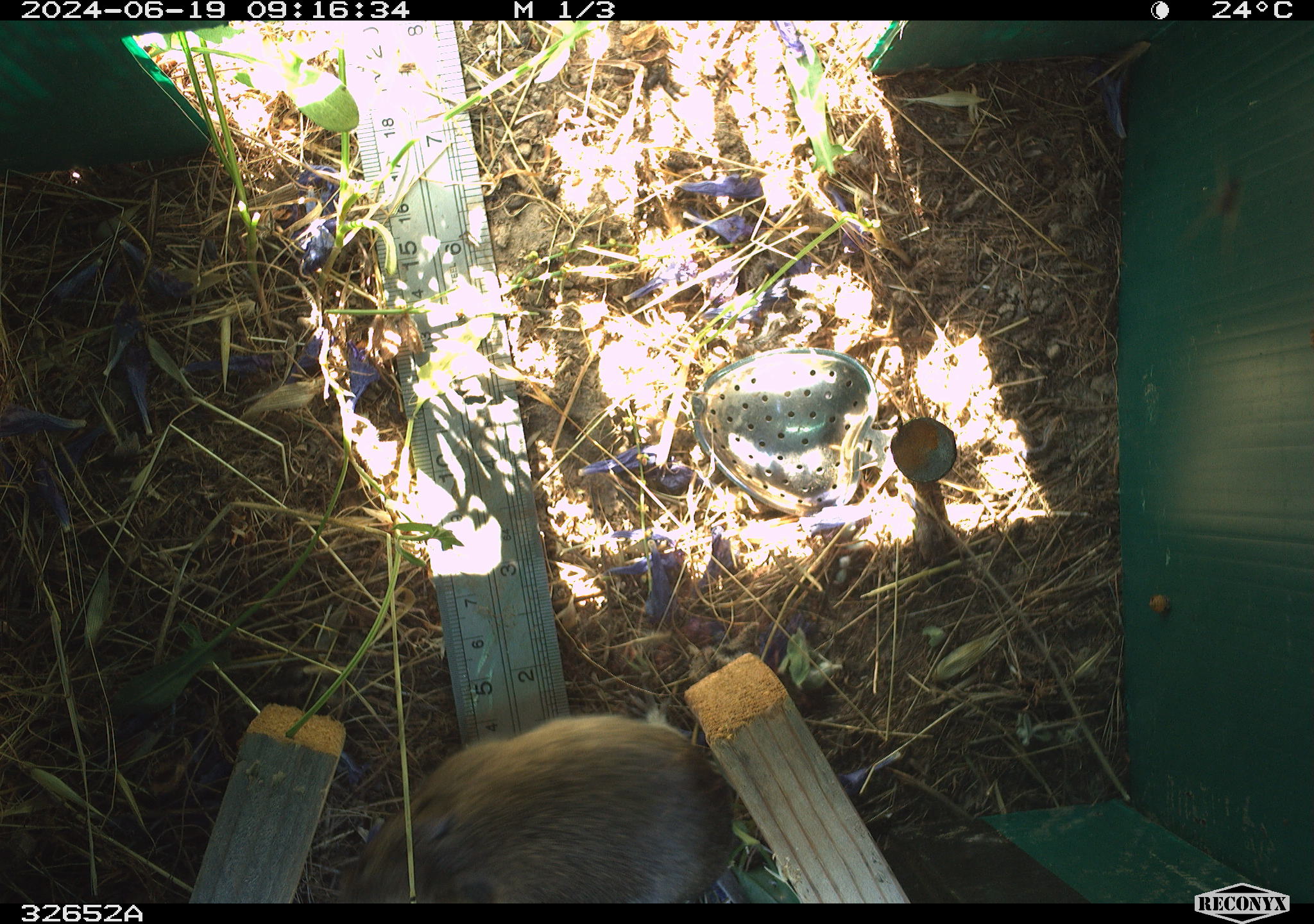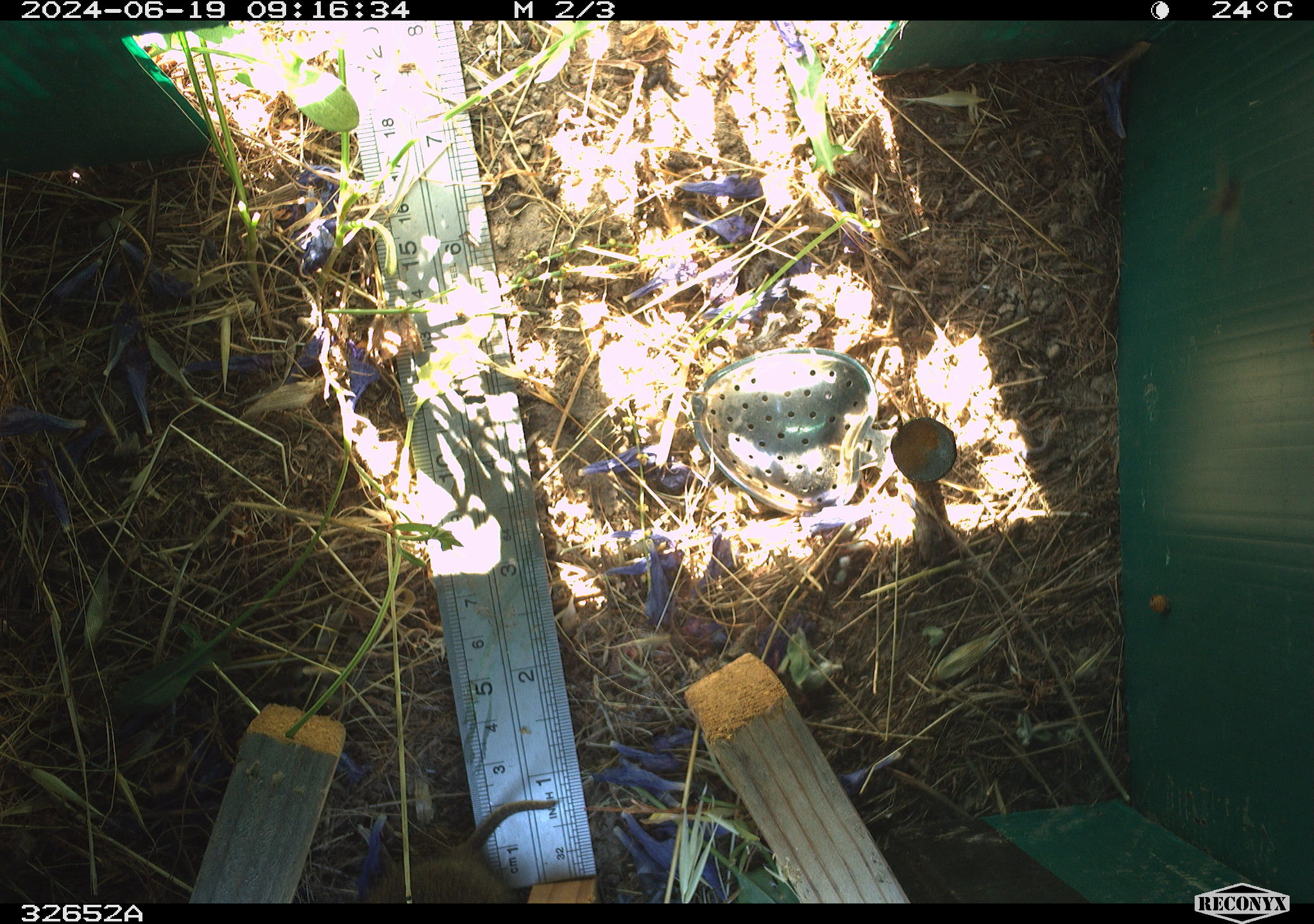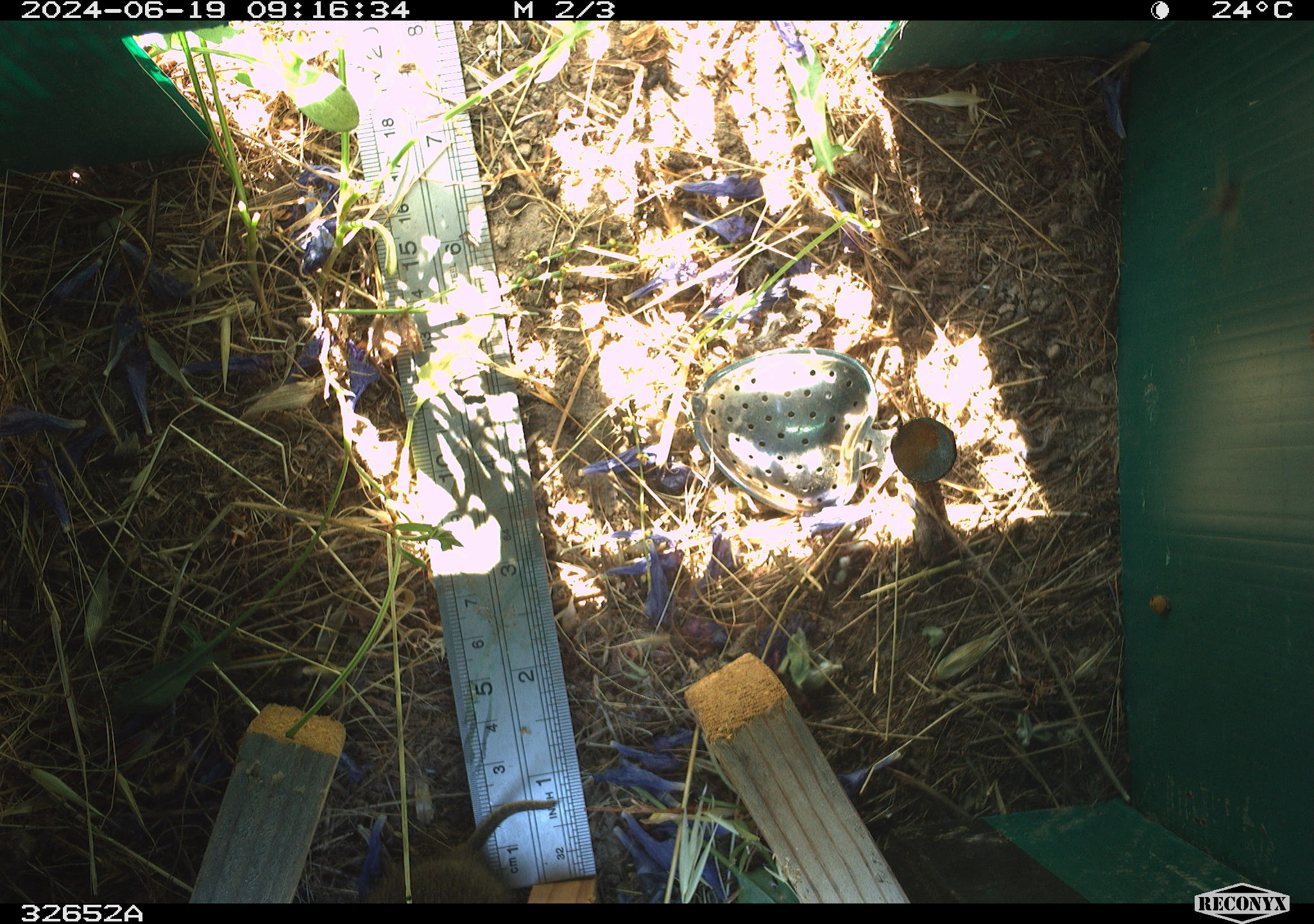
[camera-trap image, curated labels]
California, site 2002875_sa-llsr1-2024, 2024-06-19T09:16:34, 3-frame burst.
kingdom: Animalia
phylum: Chordata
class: Mammalia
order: Rodentia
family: Cricetidae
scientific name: Arvicolinae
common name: voles, lemmings, and muskrats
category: arvicolinae subfamily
Arvicolinae subfamily (voles, lemmings, and muskrats) (Arvicolinae).